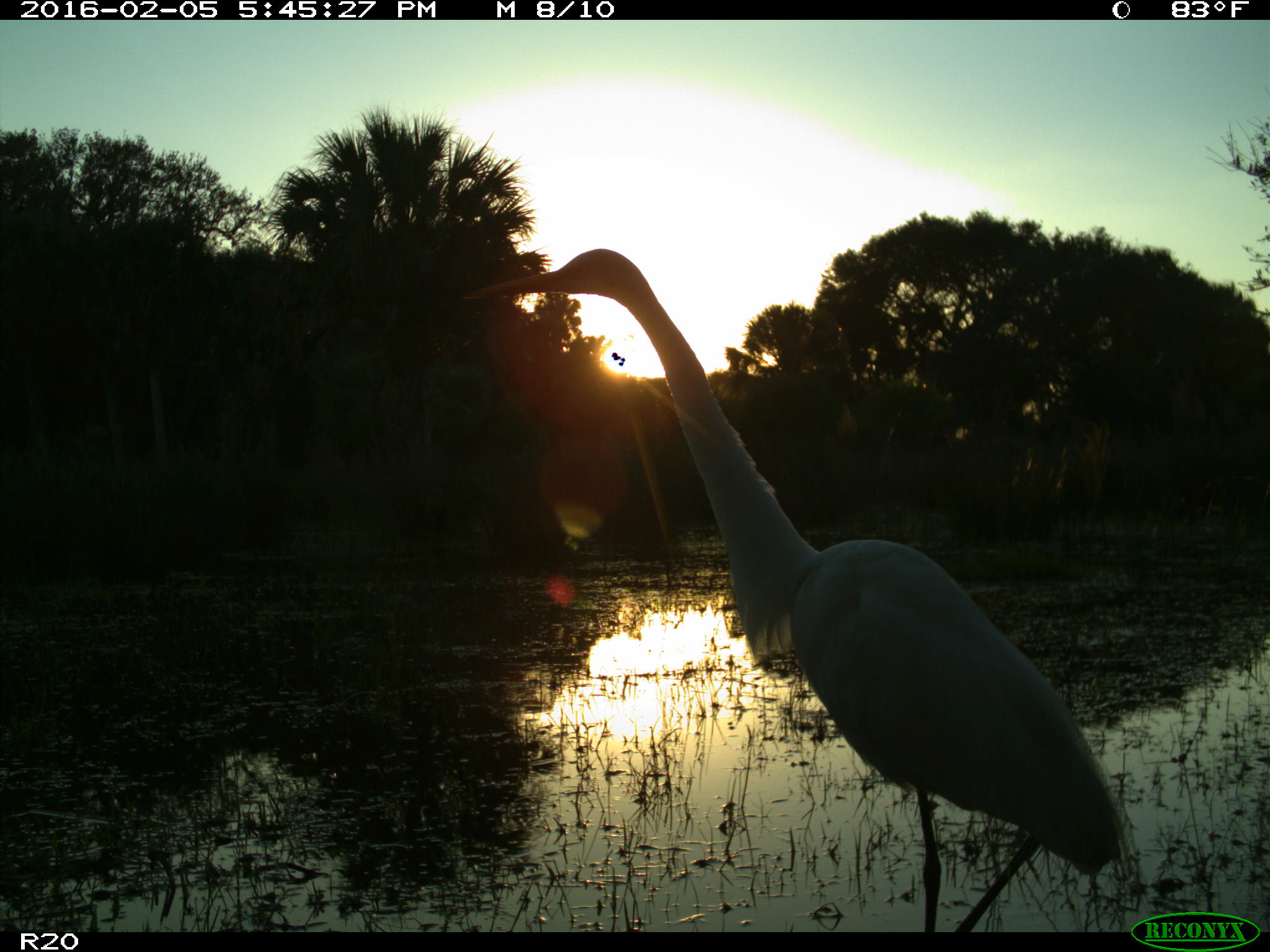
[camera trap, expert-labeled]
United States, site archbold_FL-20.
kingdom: Animalia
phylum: Chordata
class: Aves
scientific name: Aves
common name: birds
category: unidentified bird